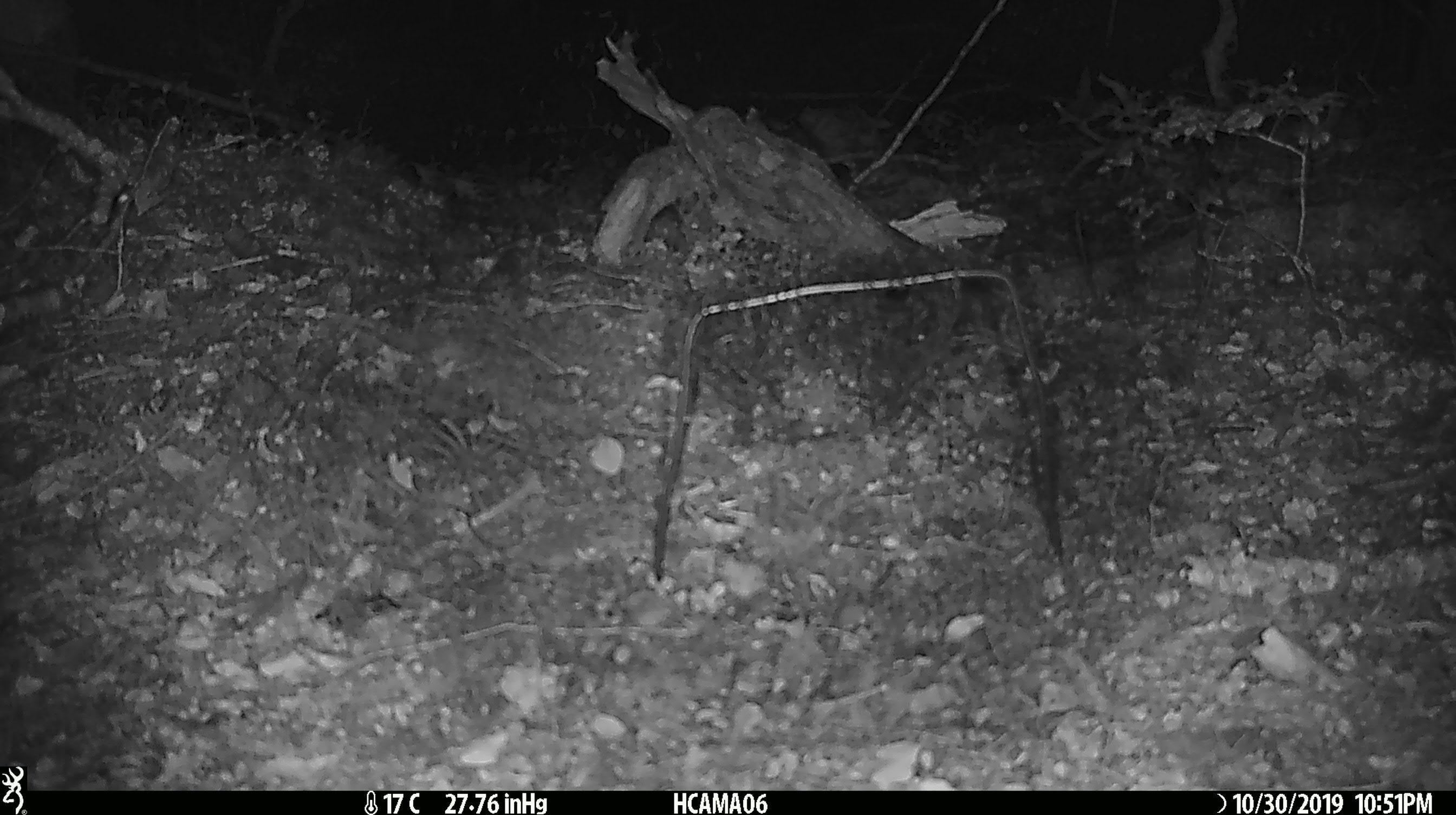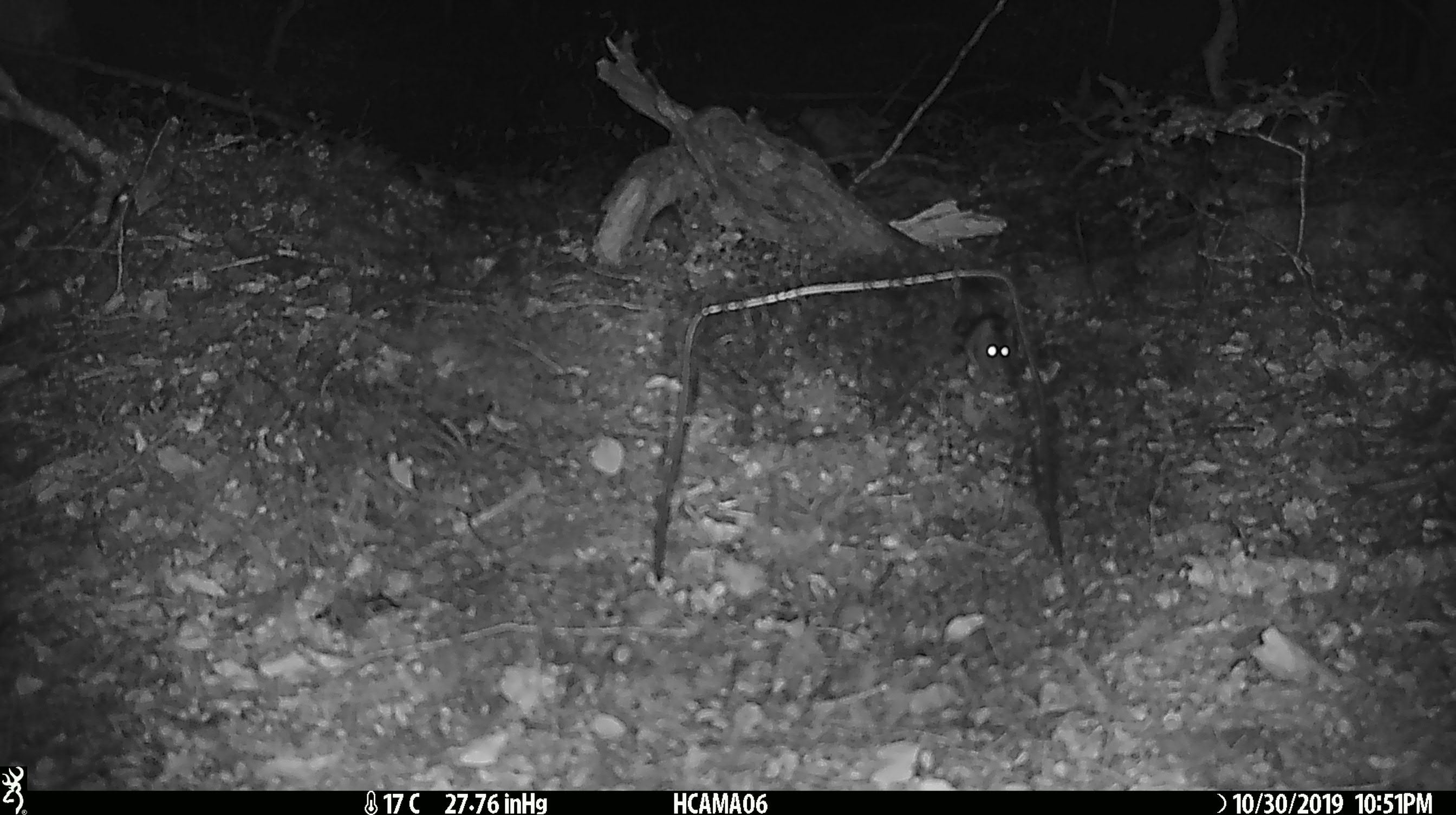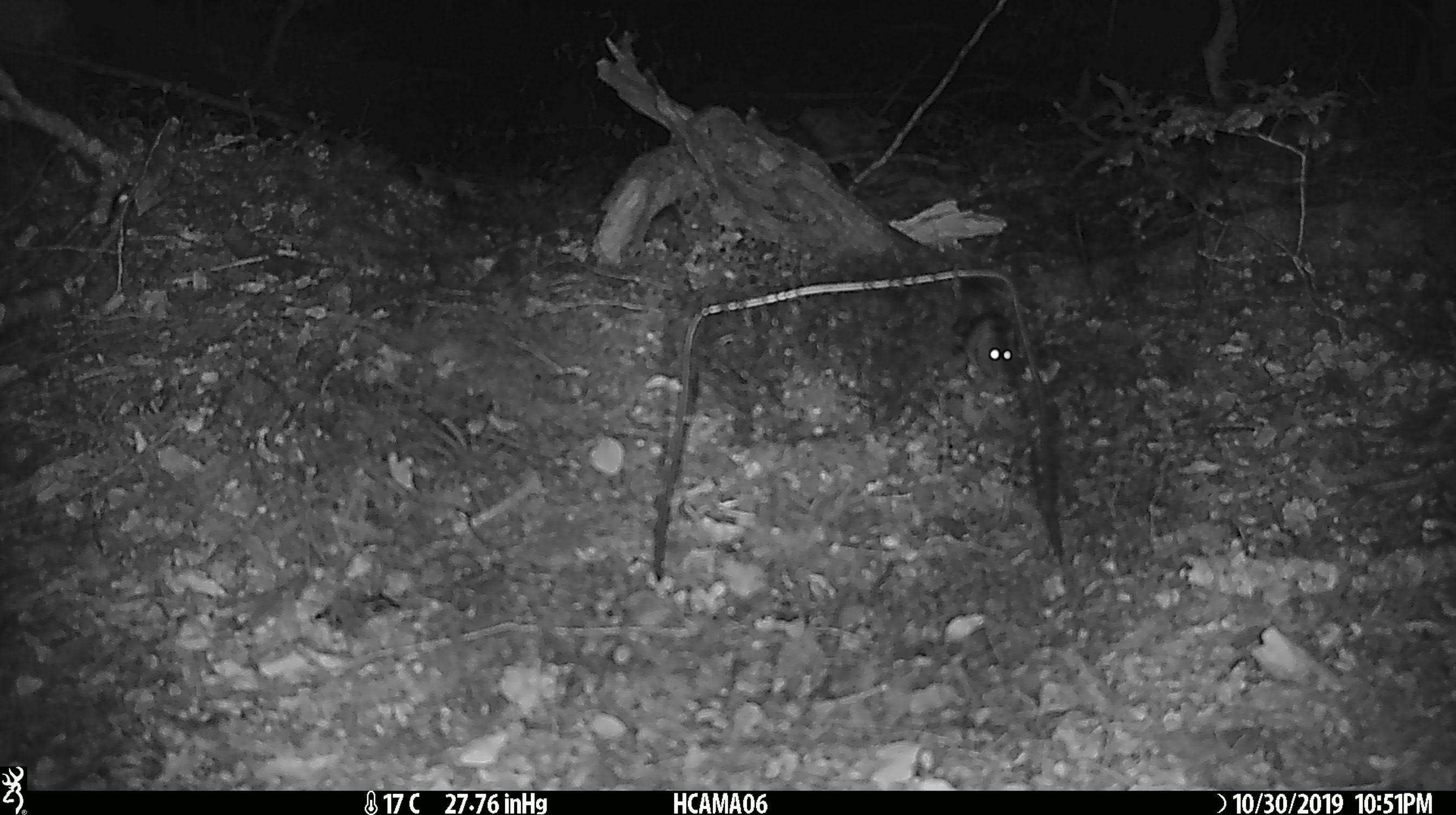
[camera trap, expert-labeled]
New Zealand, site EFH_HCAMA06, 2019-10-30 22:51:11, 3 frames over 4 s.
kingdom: Animalia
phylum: Chordata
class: Mammalia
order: Rodentia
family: Muridae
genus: Mus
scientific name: Mus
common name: mouse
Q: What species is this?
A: Mouse (Mus).